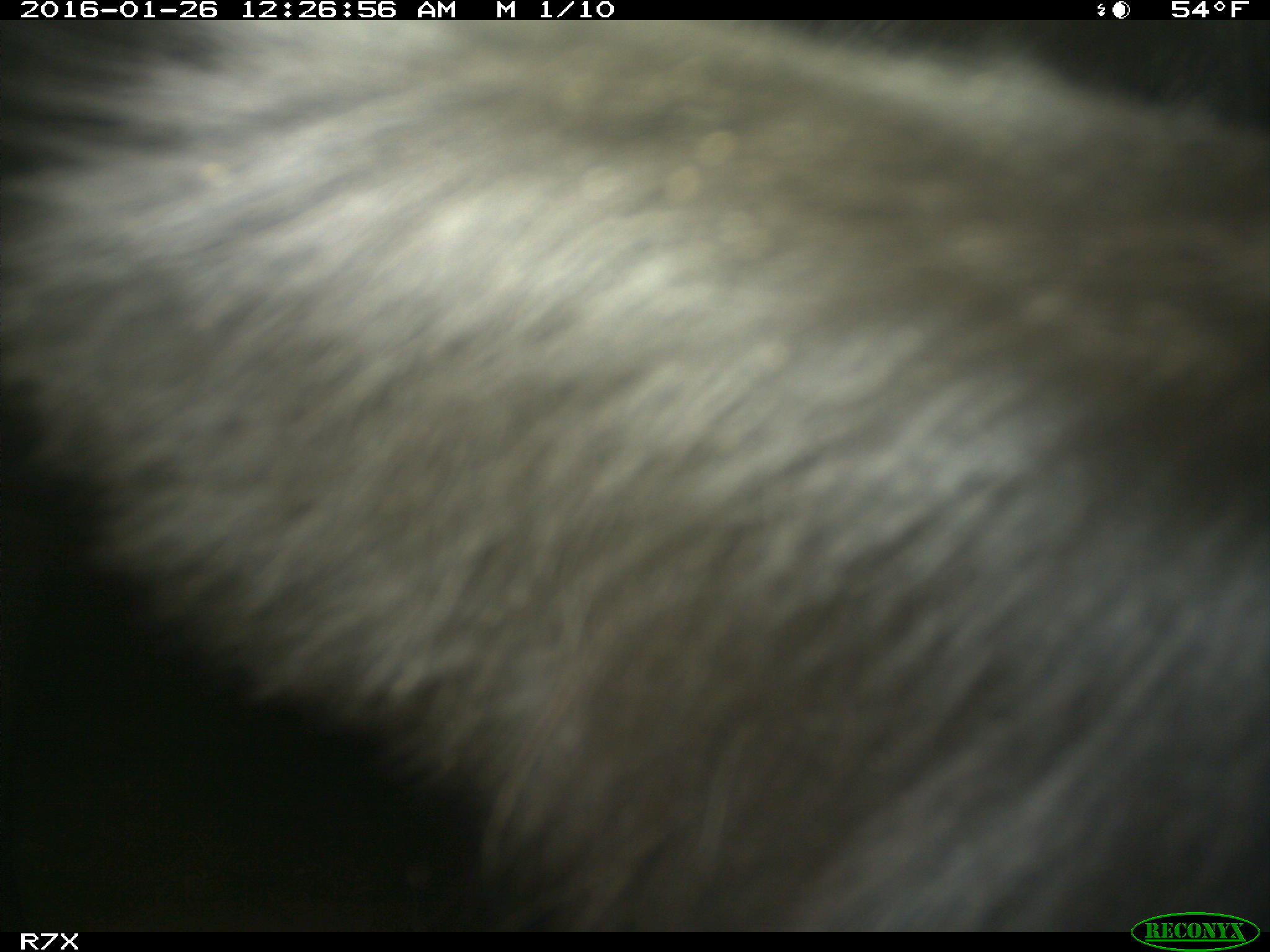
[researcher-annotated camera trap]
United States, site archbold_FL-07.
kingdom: Animalia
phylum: Chordata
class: Mammalia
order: Artiodactyla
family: Bovidae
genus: Bos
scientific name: Bos taurus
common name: domestic cow